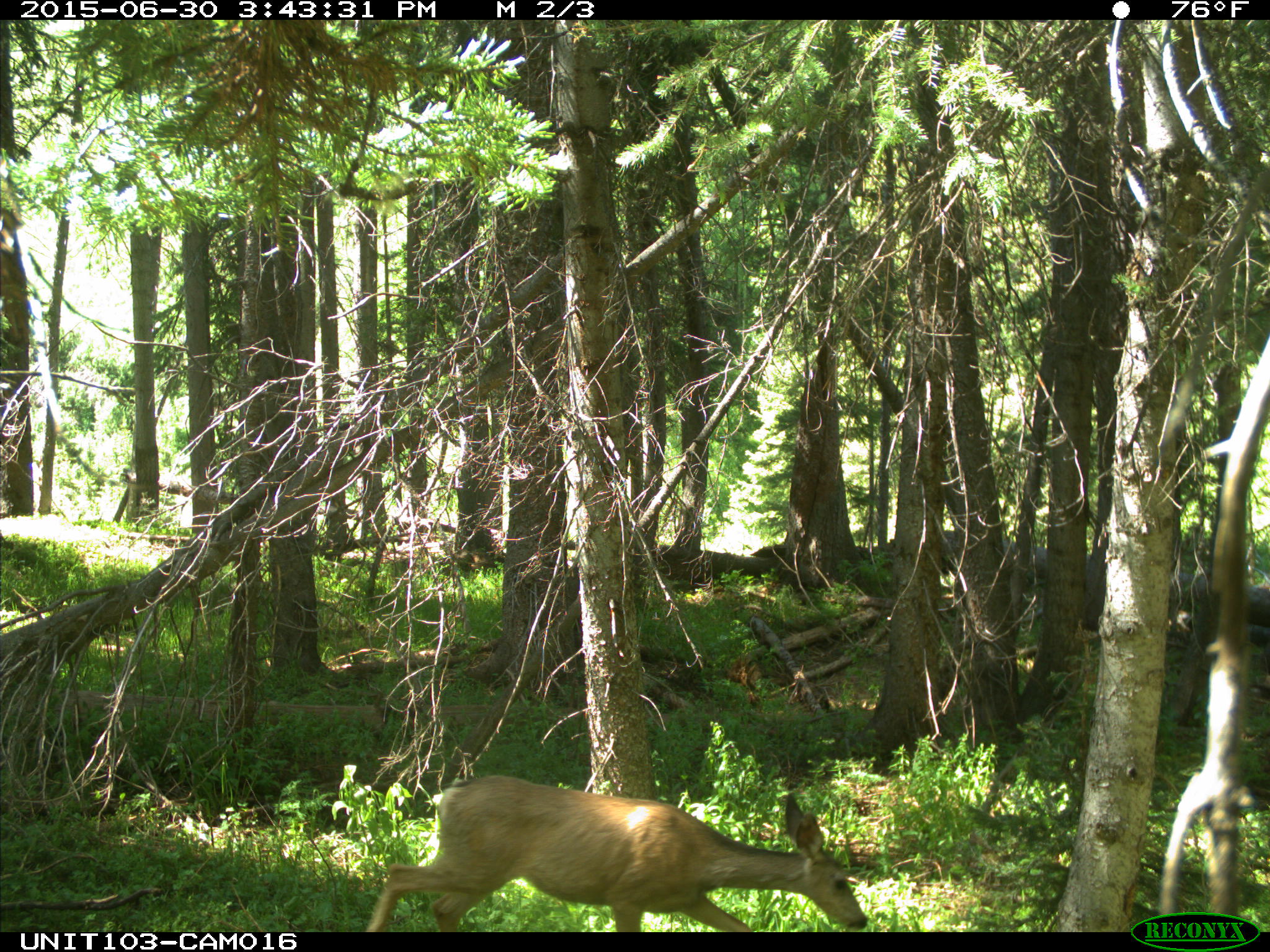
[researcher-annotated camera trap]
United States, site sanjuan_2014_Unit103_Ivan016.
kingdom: Animalia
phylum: Chordata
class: Mammalia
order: Artiodactyla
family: Cervidae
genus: Odocoileus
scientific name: Odocoileus hemionus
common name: mule deer